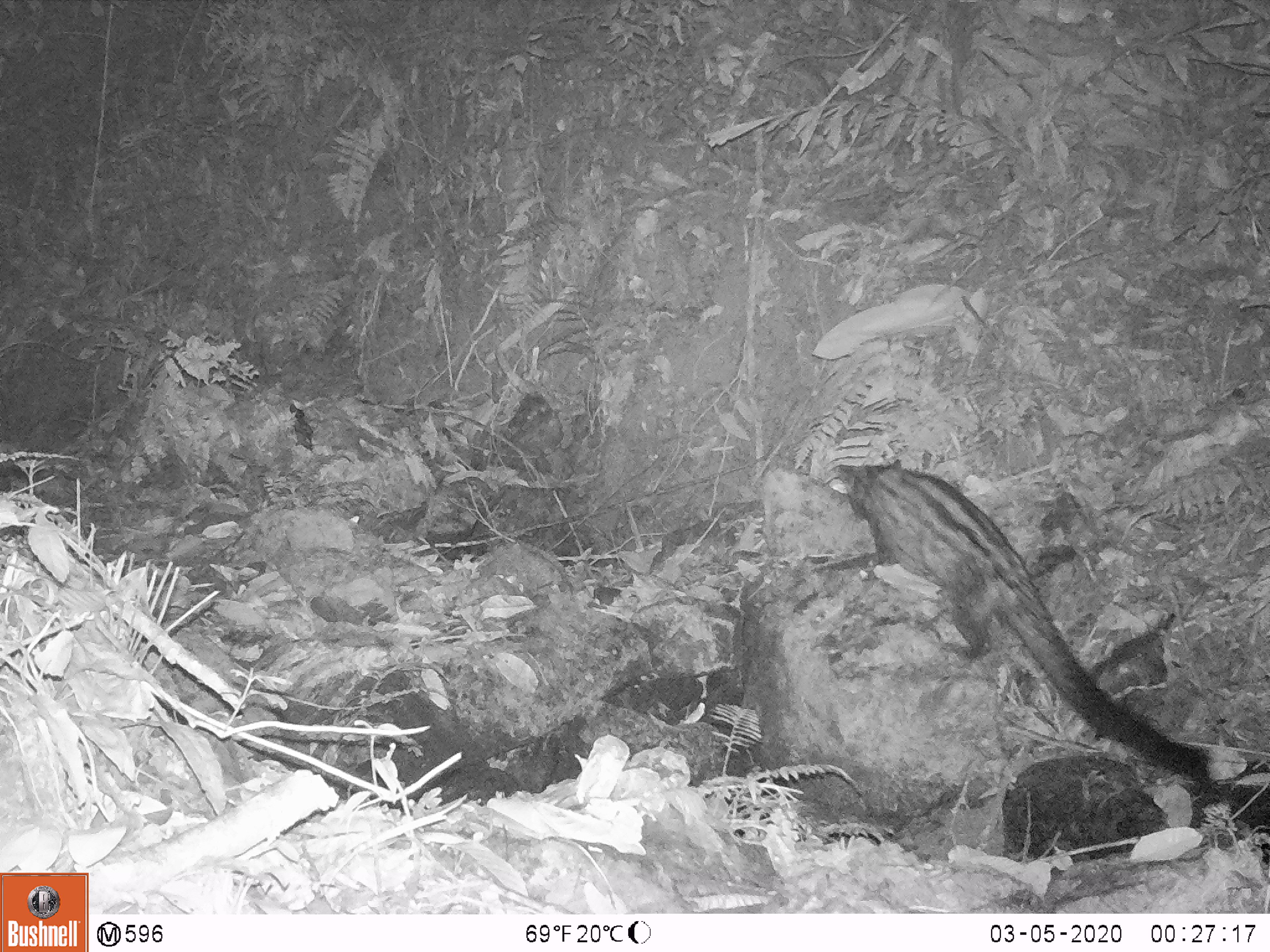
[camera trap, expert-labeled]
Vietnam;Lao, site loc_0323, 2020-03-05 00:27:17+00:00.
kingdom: Animalia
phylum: Chordata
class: Mammalia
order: Carnivora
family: Viverridae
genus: Paradoxurus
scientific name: Paradoxurus hermaphroditus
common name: common palm civet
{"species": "common palm civet (Paradoxurus hermaphroditus)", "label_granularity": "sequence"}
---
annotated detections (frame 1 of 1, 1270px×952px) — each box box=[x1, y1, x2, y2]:
common palm civet: box=[815, 460, 1211, 792]